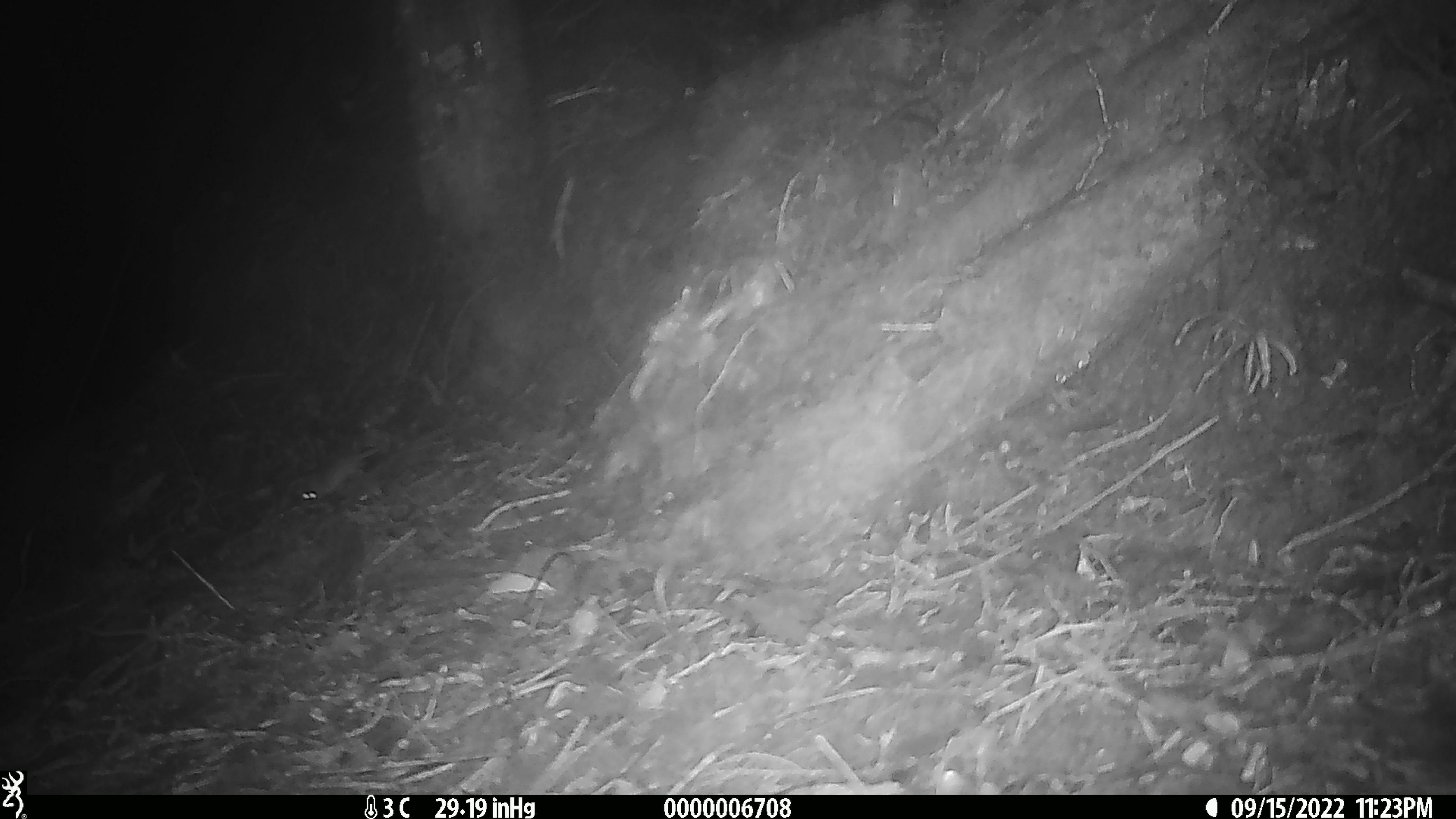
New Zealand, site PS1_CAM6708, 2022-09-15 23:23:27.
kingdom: Animalia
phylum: Chordata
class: Mammalia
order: Rodentia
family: Muridae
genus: Mus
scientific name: Mus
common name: mouse